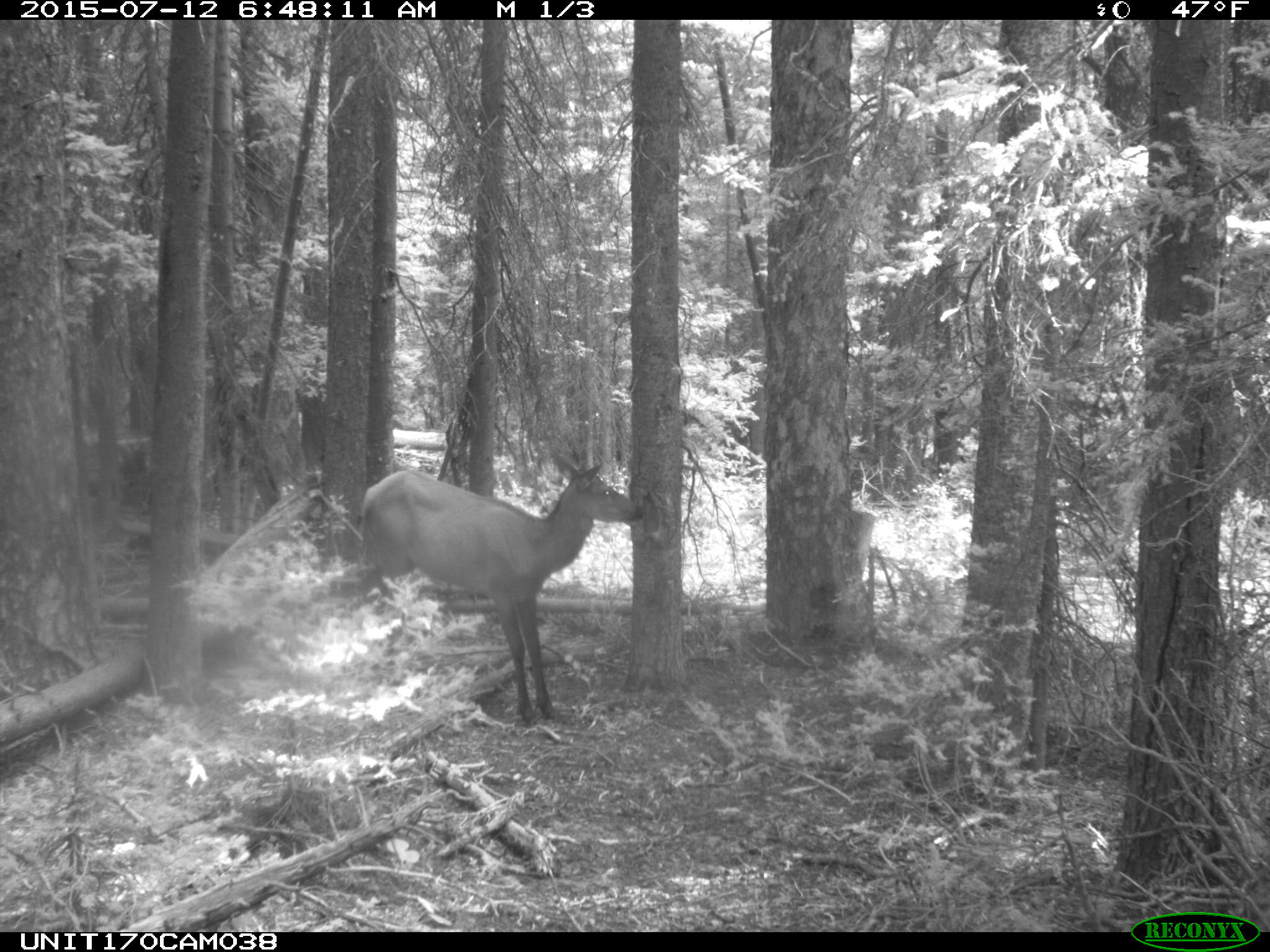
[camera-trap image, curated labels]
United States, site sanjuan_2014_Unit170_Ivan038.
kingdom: Animalia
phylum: Chordata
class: Mammalia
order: Artiodactyla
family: Cervidae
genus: Cervus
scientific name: Cervus elaphus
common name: red deer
Cervus elaphus (red deer).